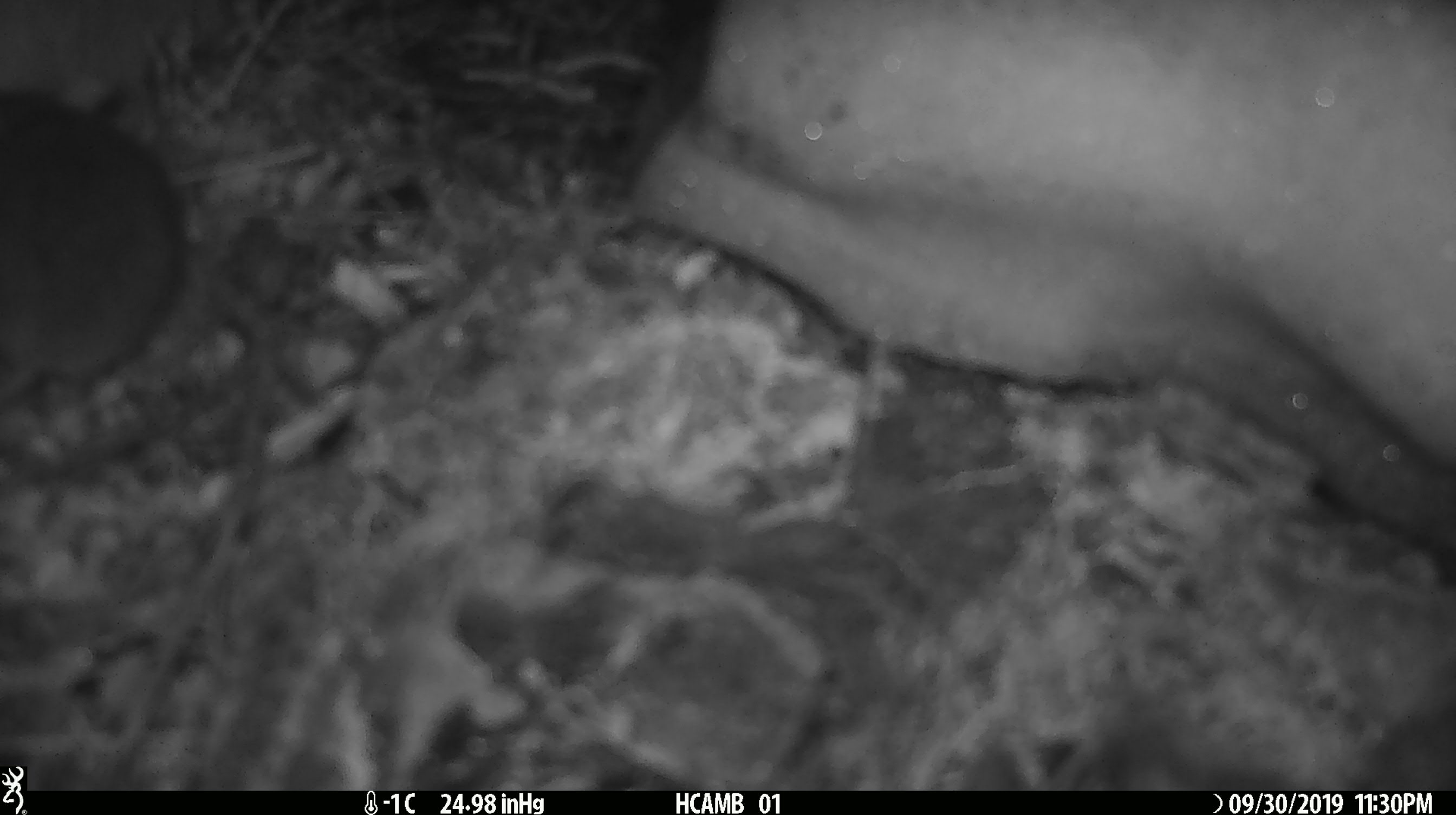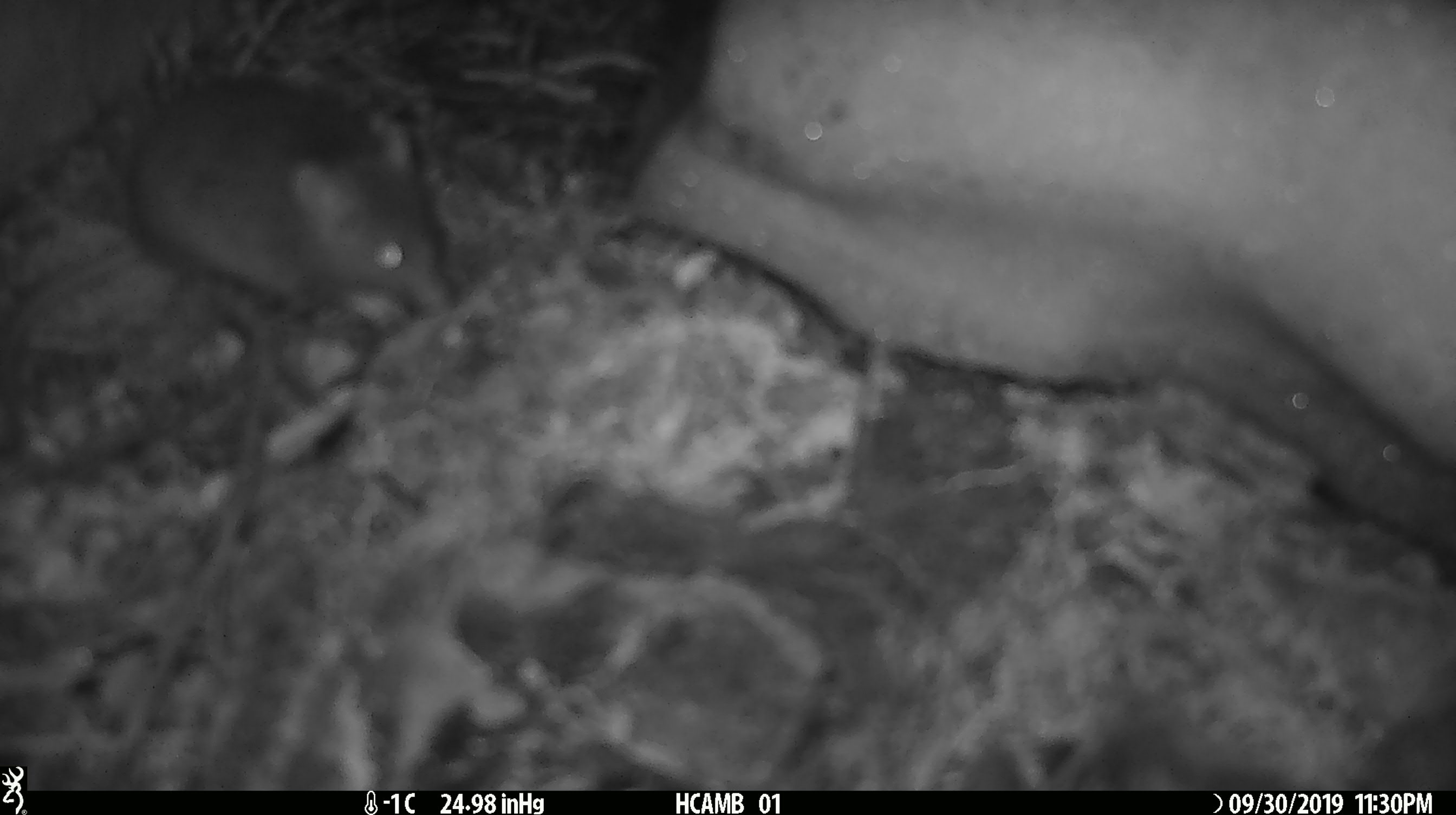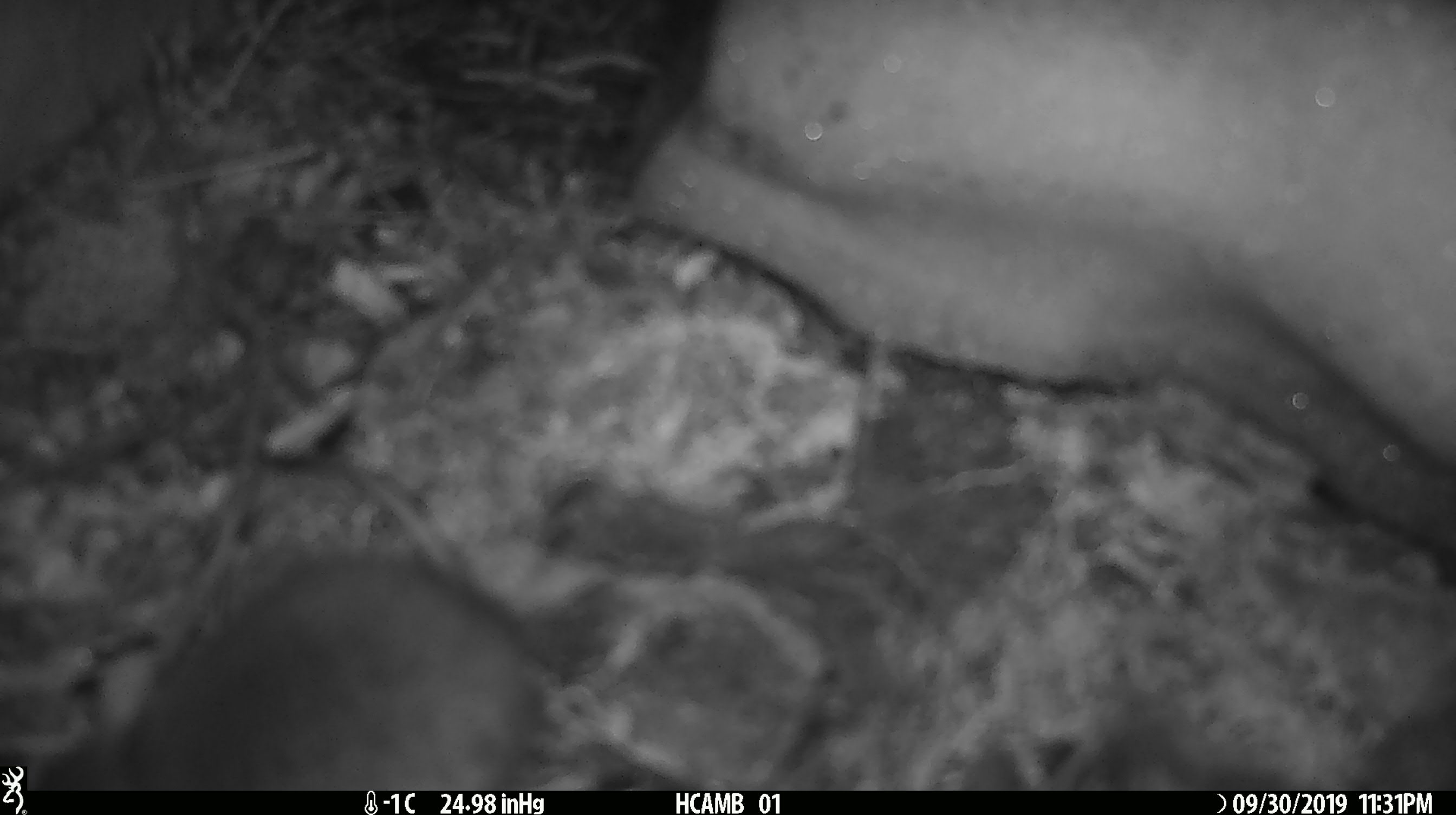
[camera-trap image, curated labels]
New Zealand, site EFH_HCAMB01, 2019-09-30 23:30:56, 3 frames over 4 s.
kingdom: Animalia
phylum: Chordata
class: Mammalia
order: Rodentia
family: Muridae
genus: Mus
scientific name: Mus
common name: mouse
Mouse (Mus).